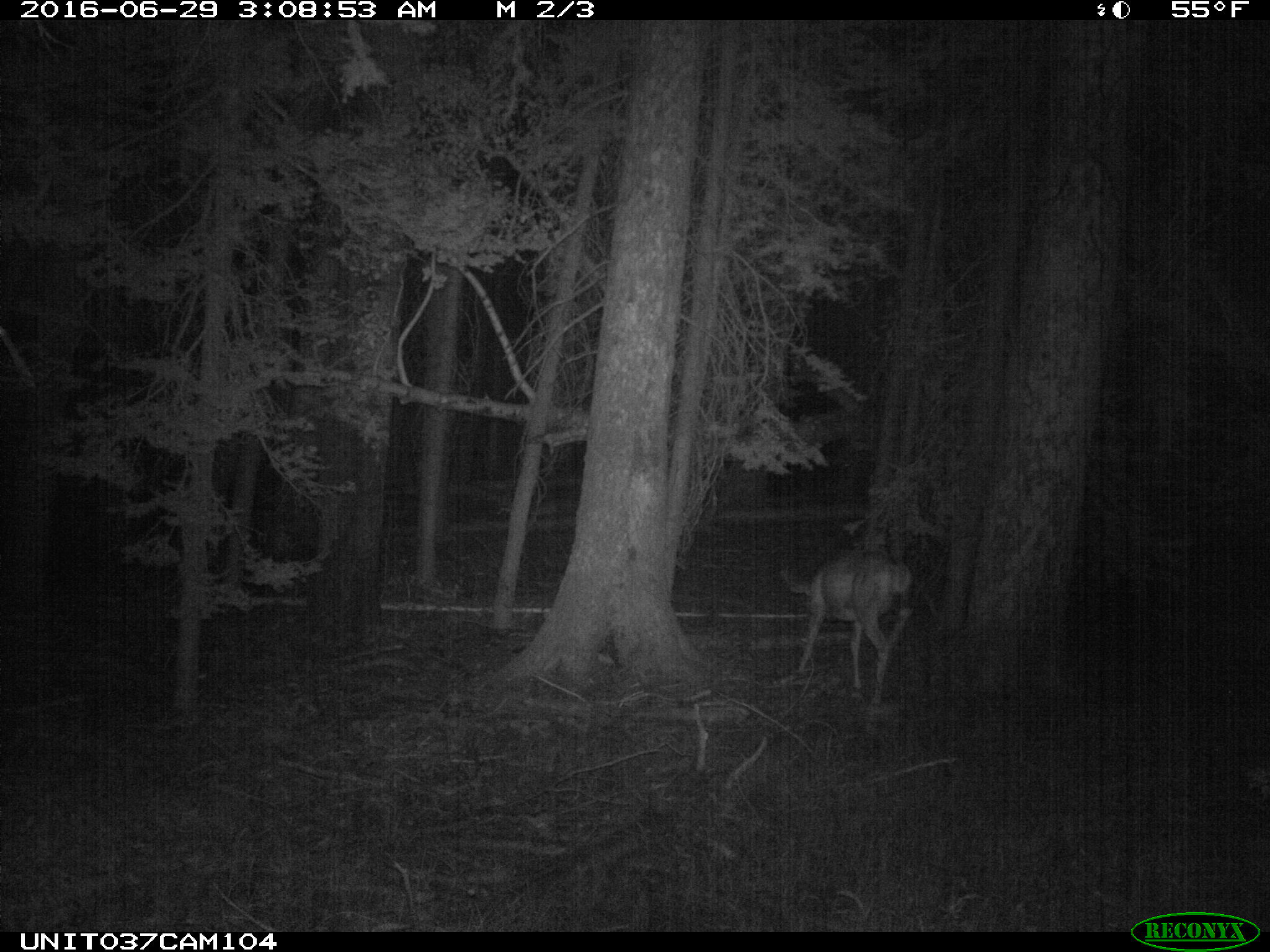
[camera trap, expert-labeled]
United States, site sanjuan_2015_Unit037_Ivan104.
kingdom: Animalia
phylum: Chordata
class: Mammalia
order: Artiodactyla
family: Cervidae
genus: Odocoileus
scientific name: Odocoileus hemionus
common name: mule deer